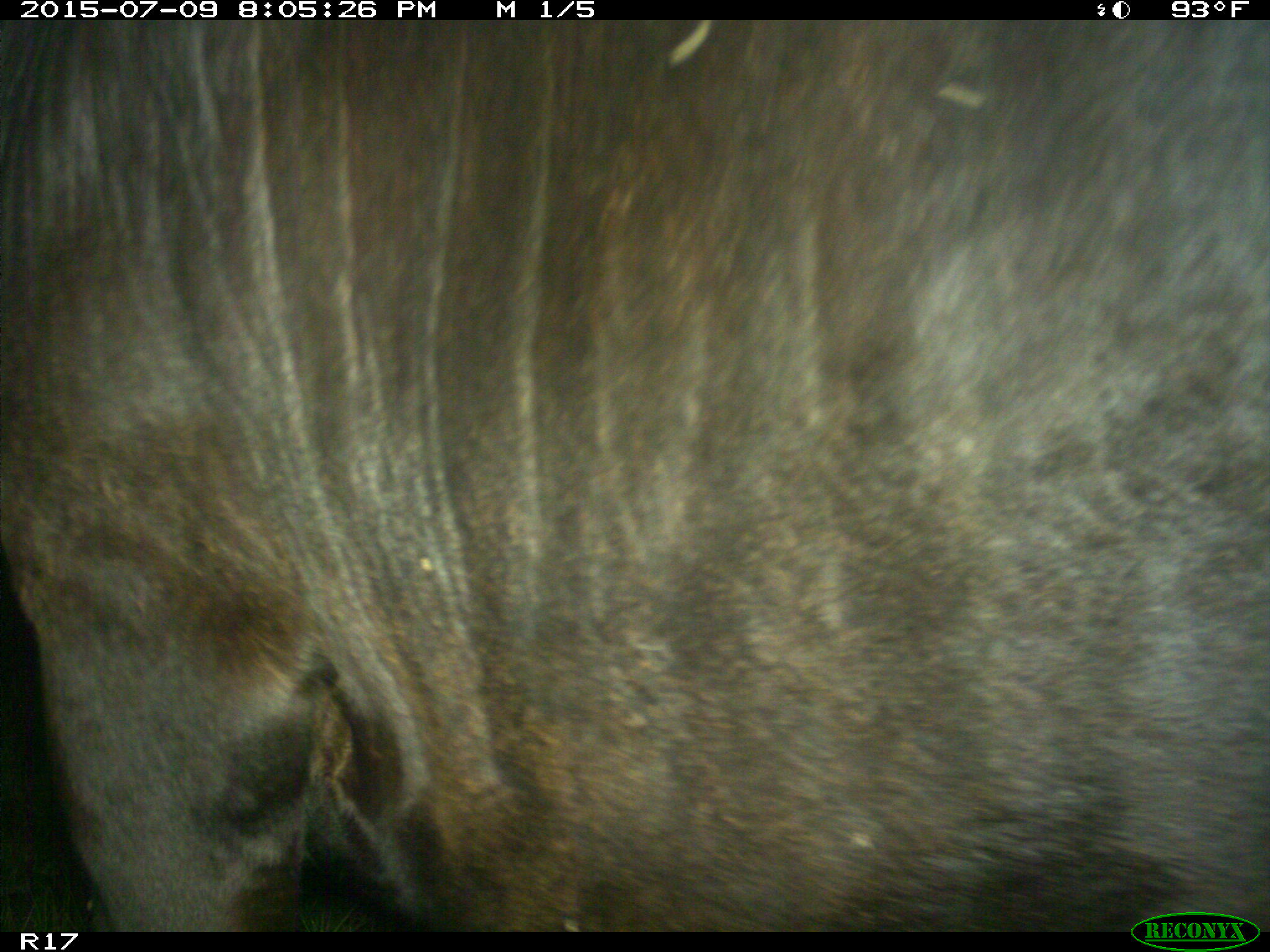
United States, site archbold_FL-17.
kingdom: Animalia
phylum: Chordata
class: Mammalia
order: Artiodactyla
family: Bovidae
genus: Bos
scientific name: Bos taurus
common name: domestic cow